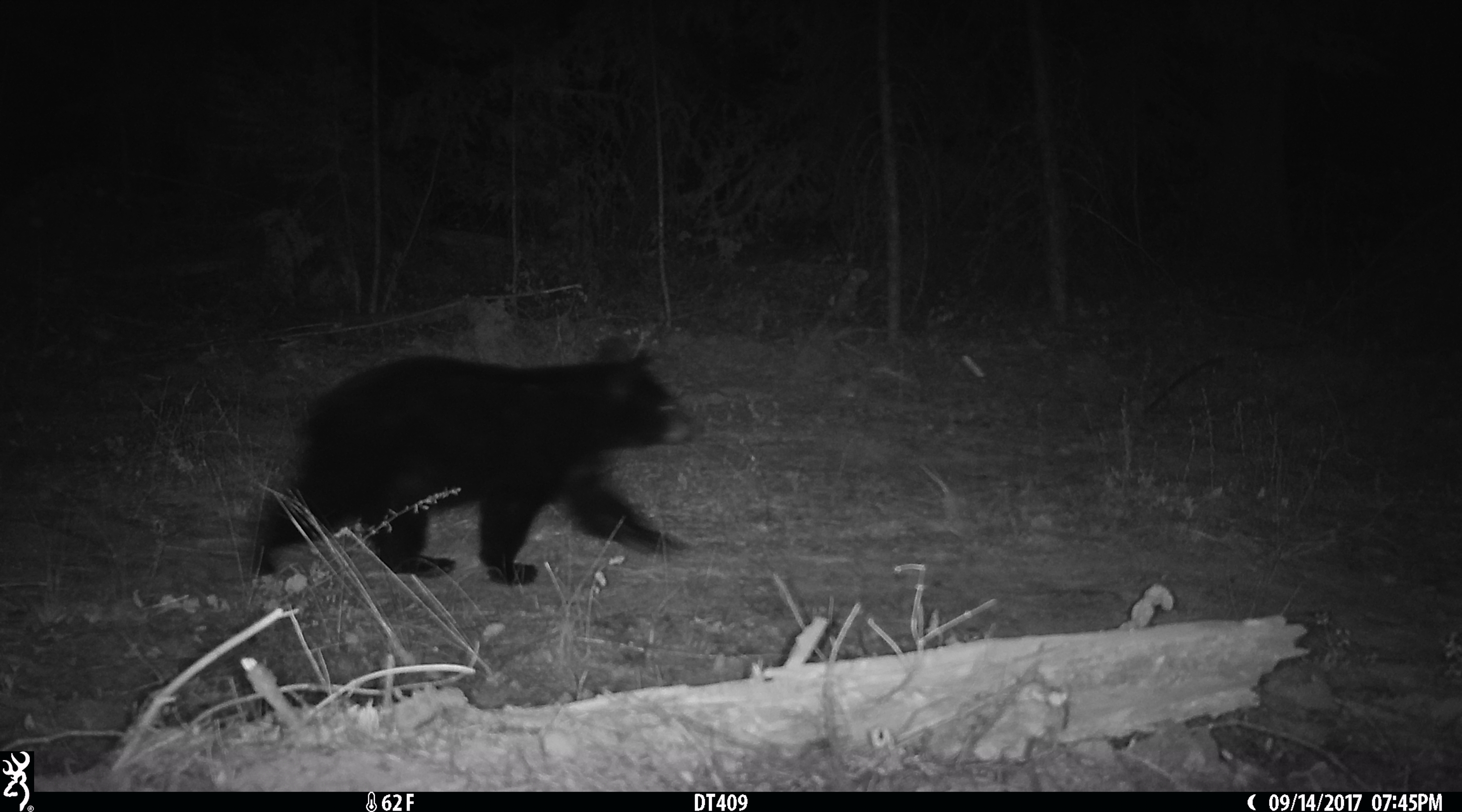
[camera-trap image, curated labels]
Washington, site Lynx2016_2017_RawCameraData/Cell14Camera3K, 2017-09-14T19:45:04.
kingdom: Animalia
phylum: Chordata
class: Mammalia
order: Carnivora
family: Ursidae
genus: Ursus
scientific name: Ursus americanus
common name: american black bear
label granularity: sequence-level